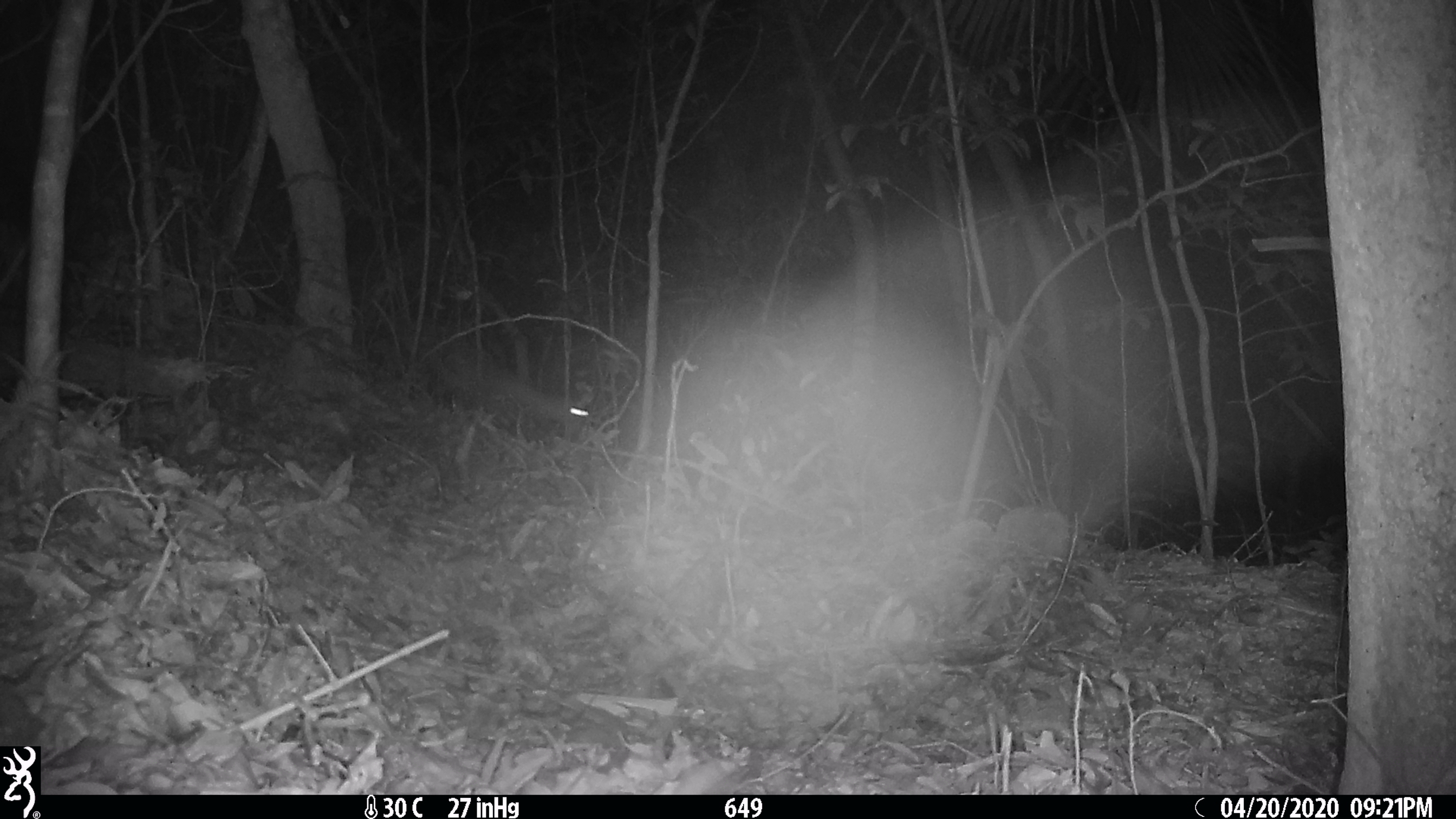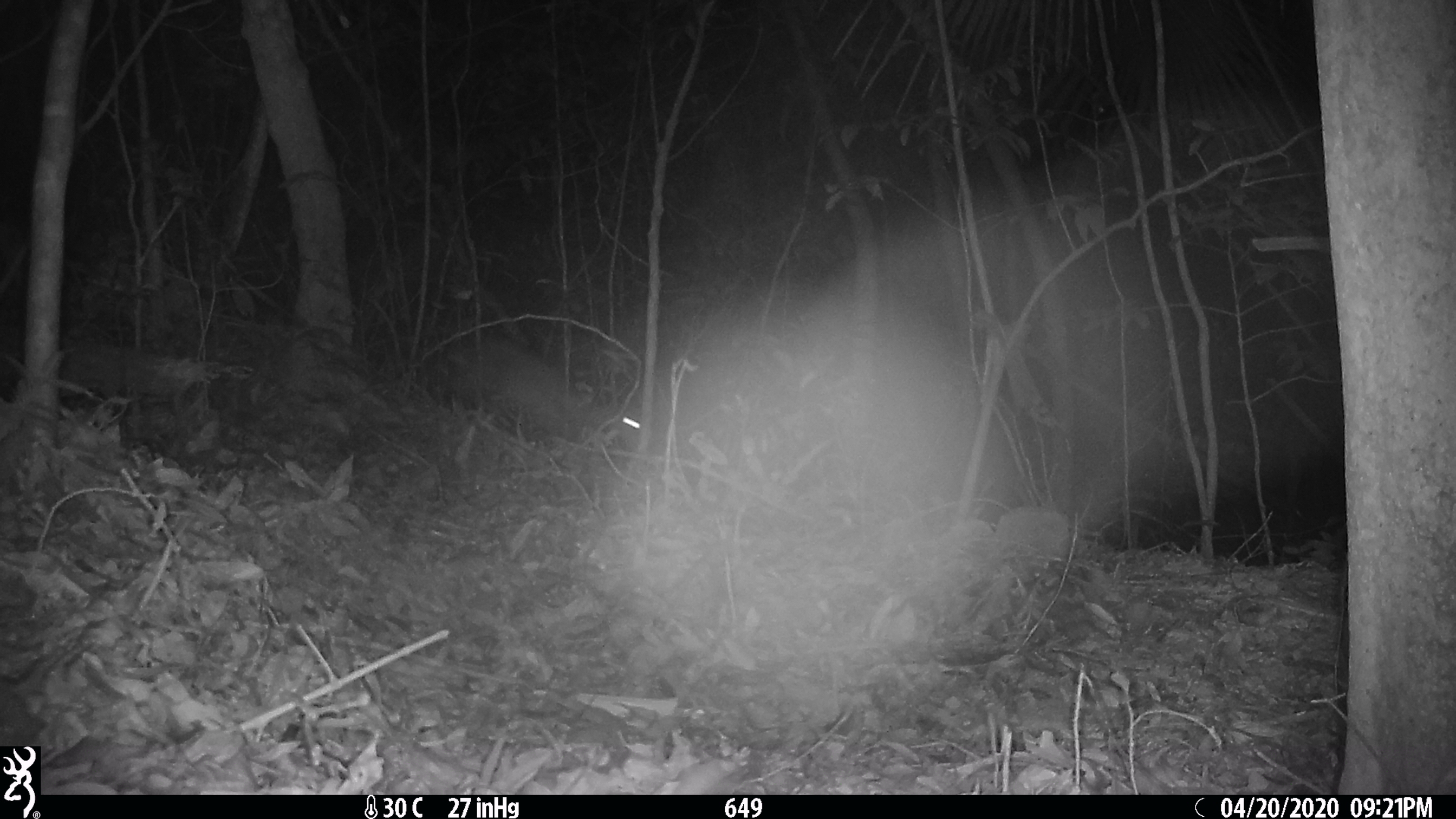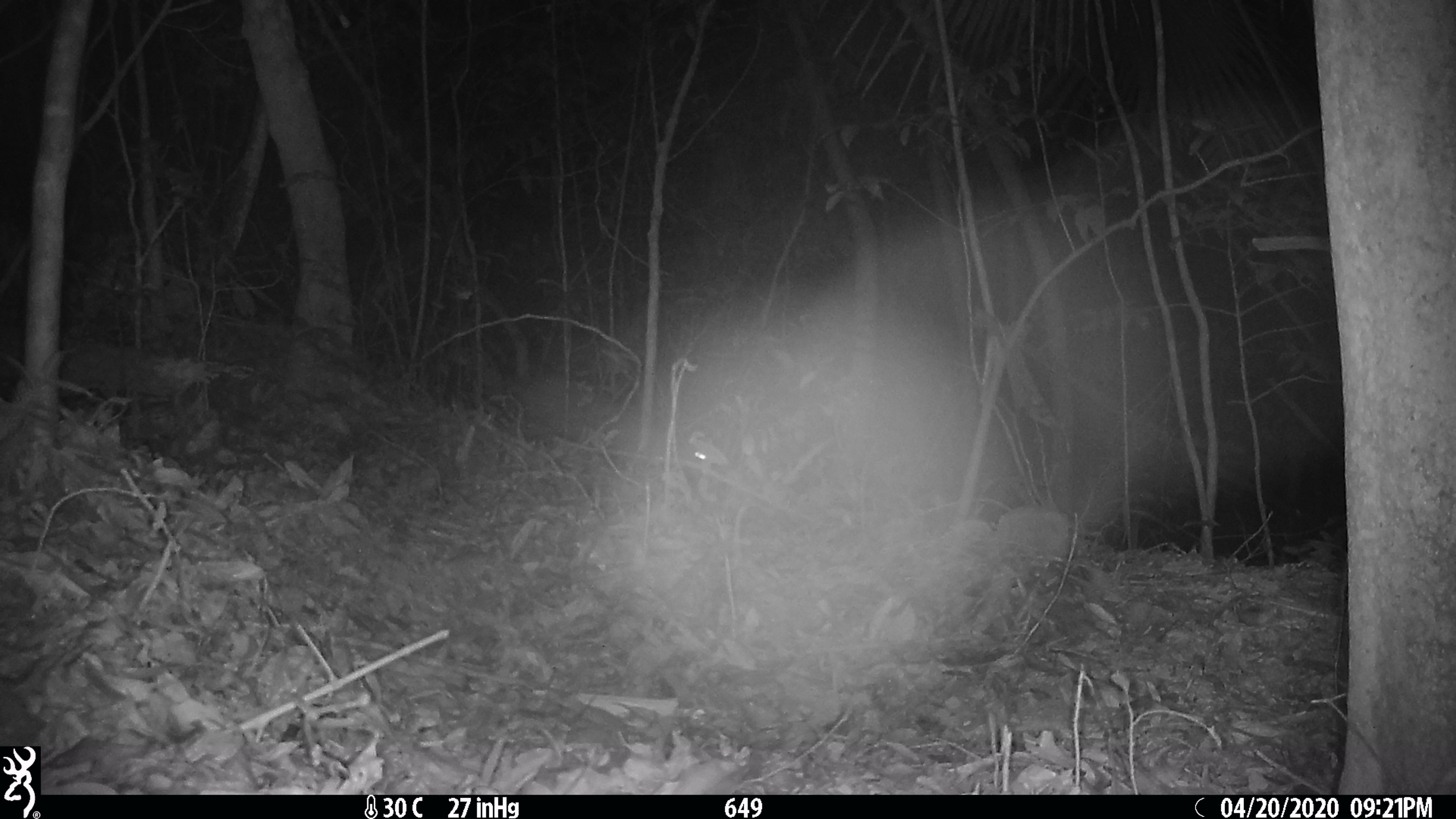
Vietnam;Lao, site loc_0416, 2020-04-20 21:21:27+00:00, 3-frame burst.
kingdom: Animalia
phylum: Chordata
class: Mammalia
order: Artiodactyla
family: Cervidae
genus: Muntiacus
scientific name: Muntiacus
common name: muntjacs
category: unidentified muntjac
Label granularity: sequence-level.